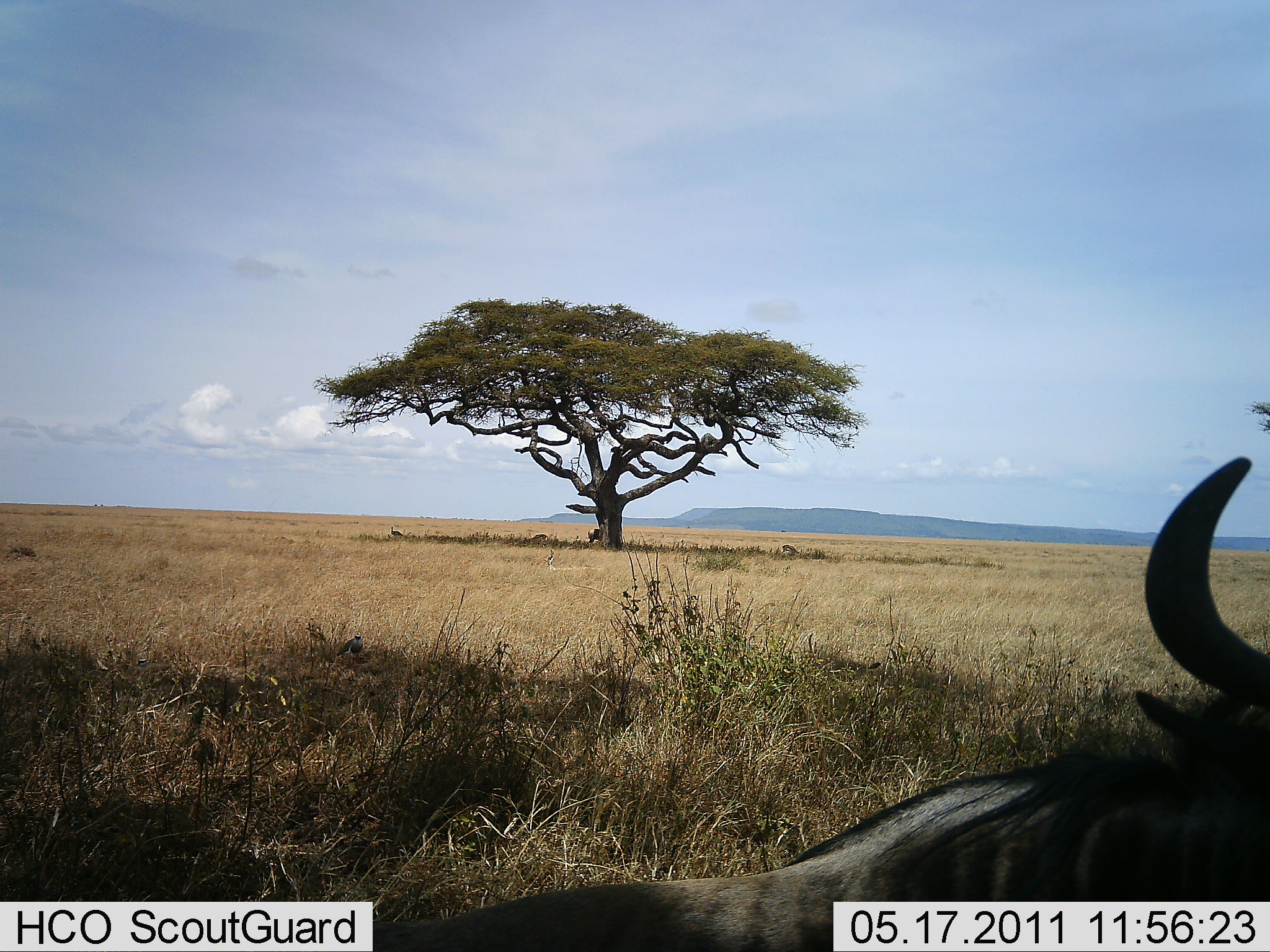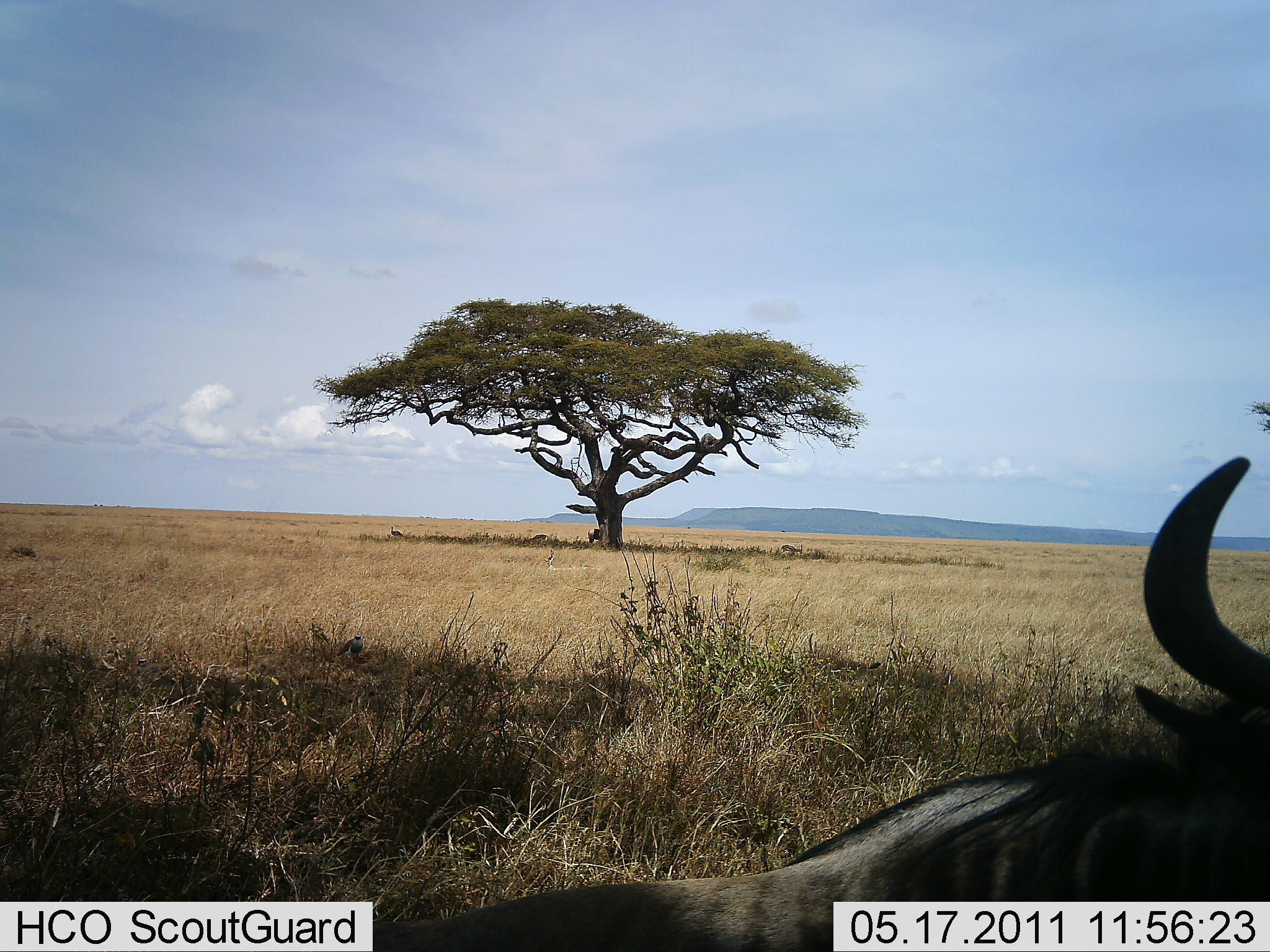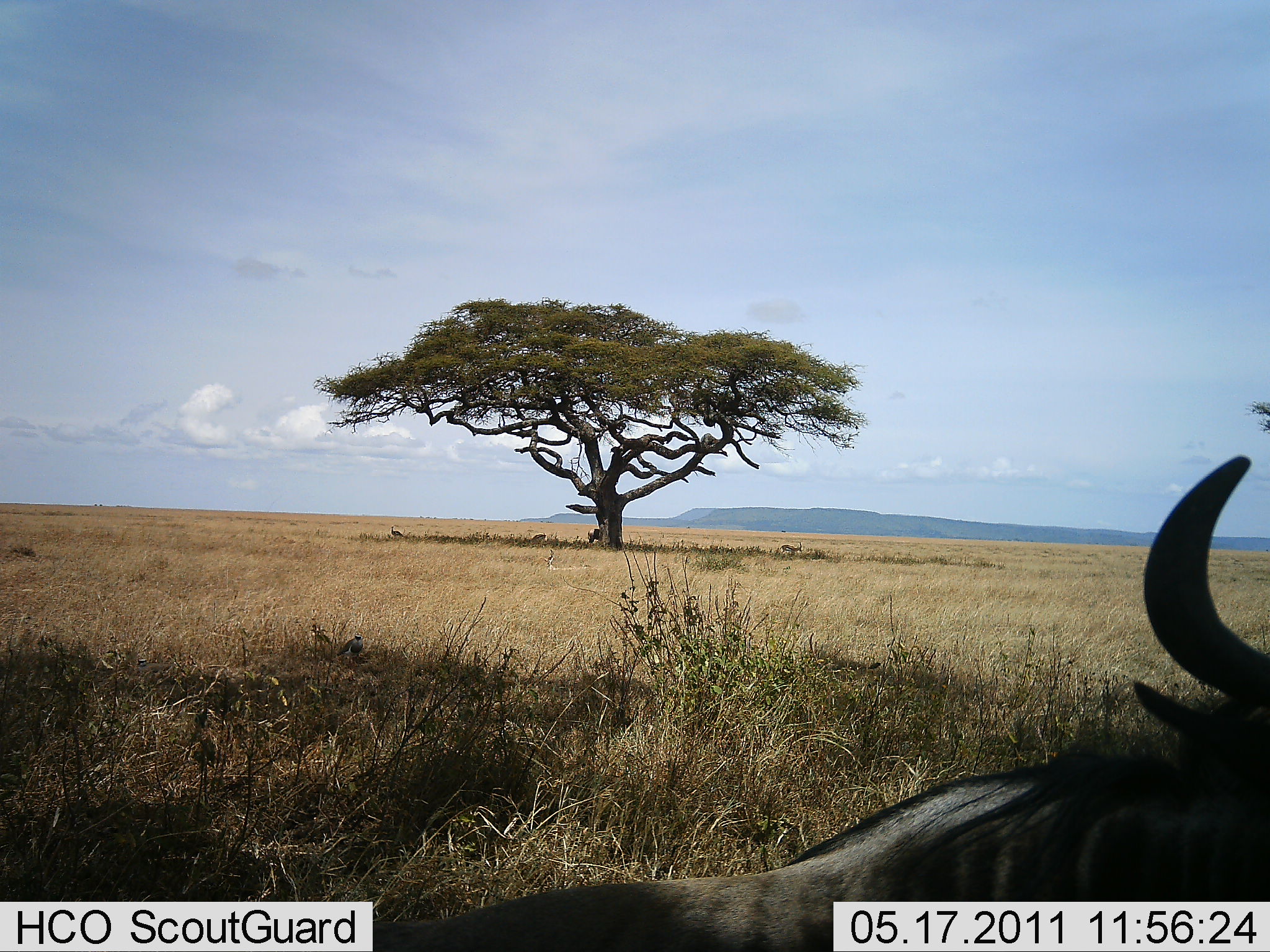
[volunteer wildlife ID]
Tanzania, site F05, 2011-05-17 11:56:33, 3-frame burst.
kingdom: Animalia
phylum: Chordata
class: Mammalia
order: Artiodactyla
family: Bovidae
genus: Connochaetes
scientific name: Connochaetes taurinus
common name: blue wildebeest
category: wildebeest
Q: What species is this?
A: Wildebeest (blue wildebeest) (Connochaetes taurinus).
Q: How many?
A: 1.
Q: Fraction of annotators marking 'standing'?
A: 36%.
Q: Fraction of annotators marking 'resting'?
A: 73%.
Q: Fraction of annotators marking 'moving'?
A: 0%.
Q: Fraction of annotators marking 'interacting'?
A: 0%.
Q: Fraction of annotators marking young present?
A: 0%.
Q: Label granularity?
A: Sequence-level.